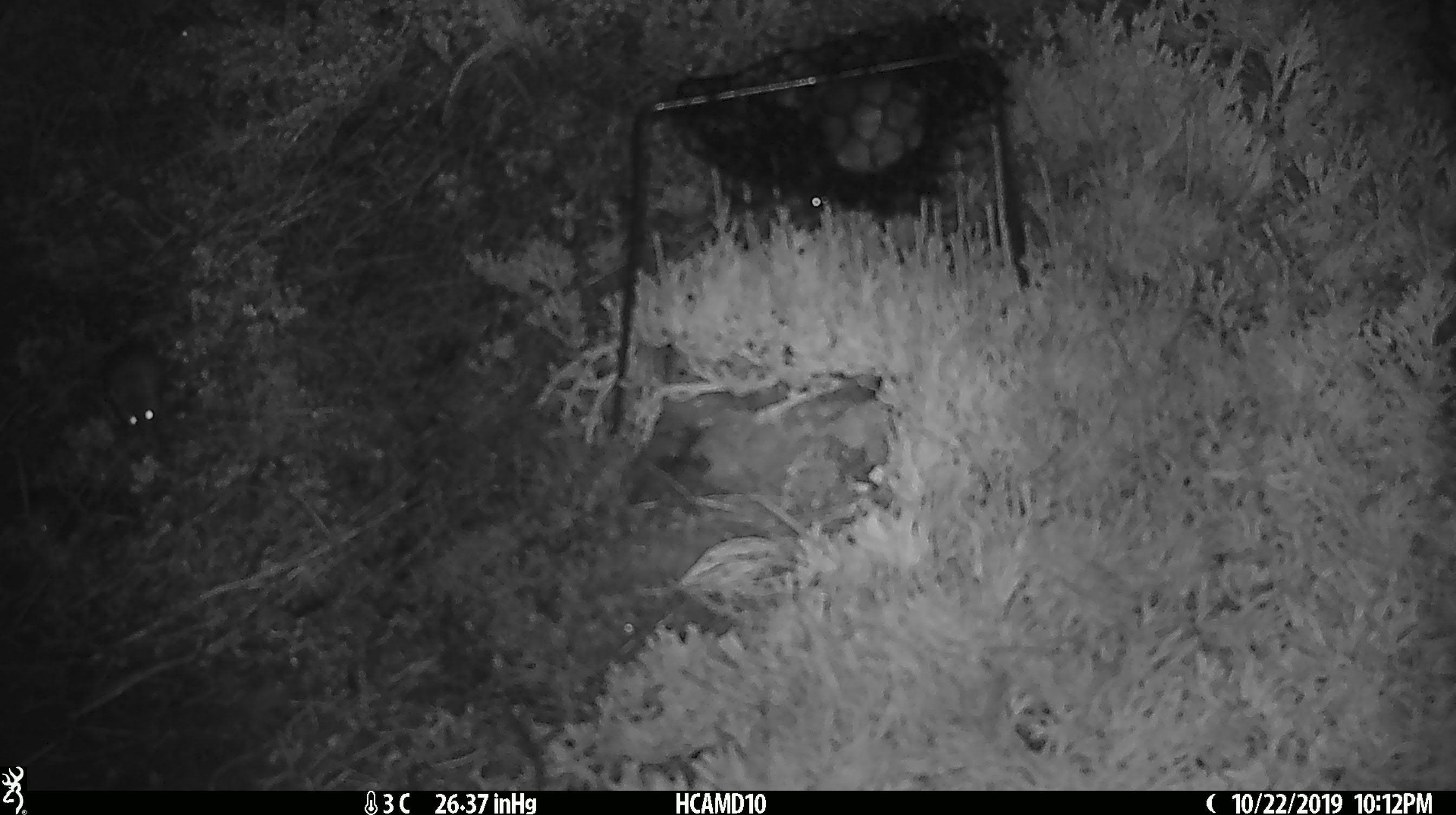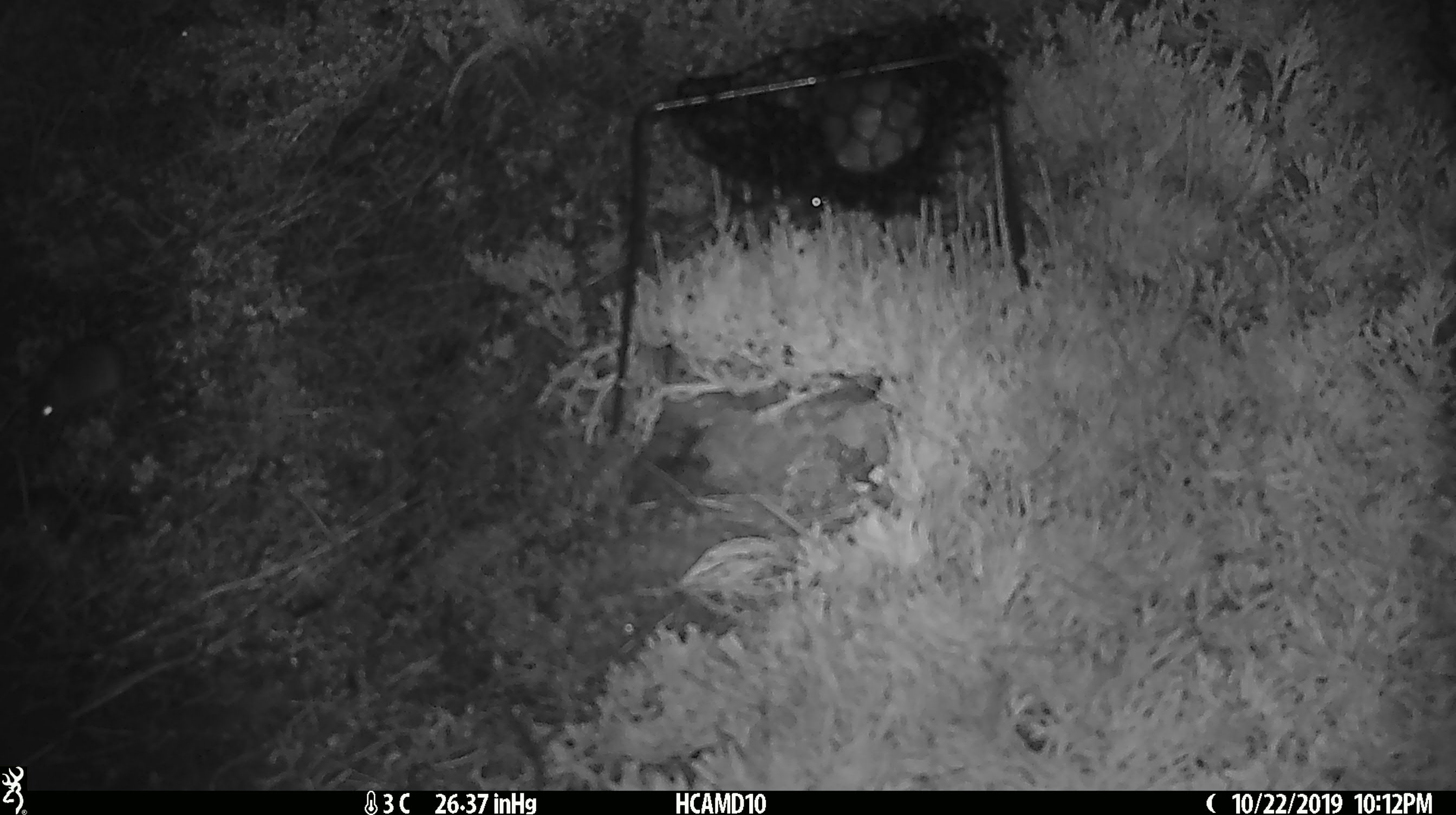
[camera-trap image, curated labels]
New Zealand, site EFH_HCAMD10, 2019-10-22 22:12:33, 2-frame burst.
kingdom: Animalia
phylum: Chordata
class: Mammalia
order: Rodentia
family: Muridae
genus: Mus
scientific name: Mus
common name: mouse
Mouse (Mus).